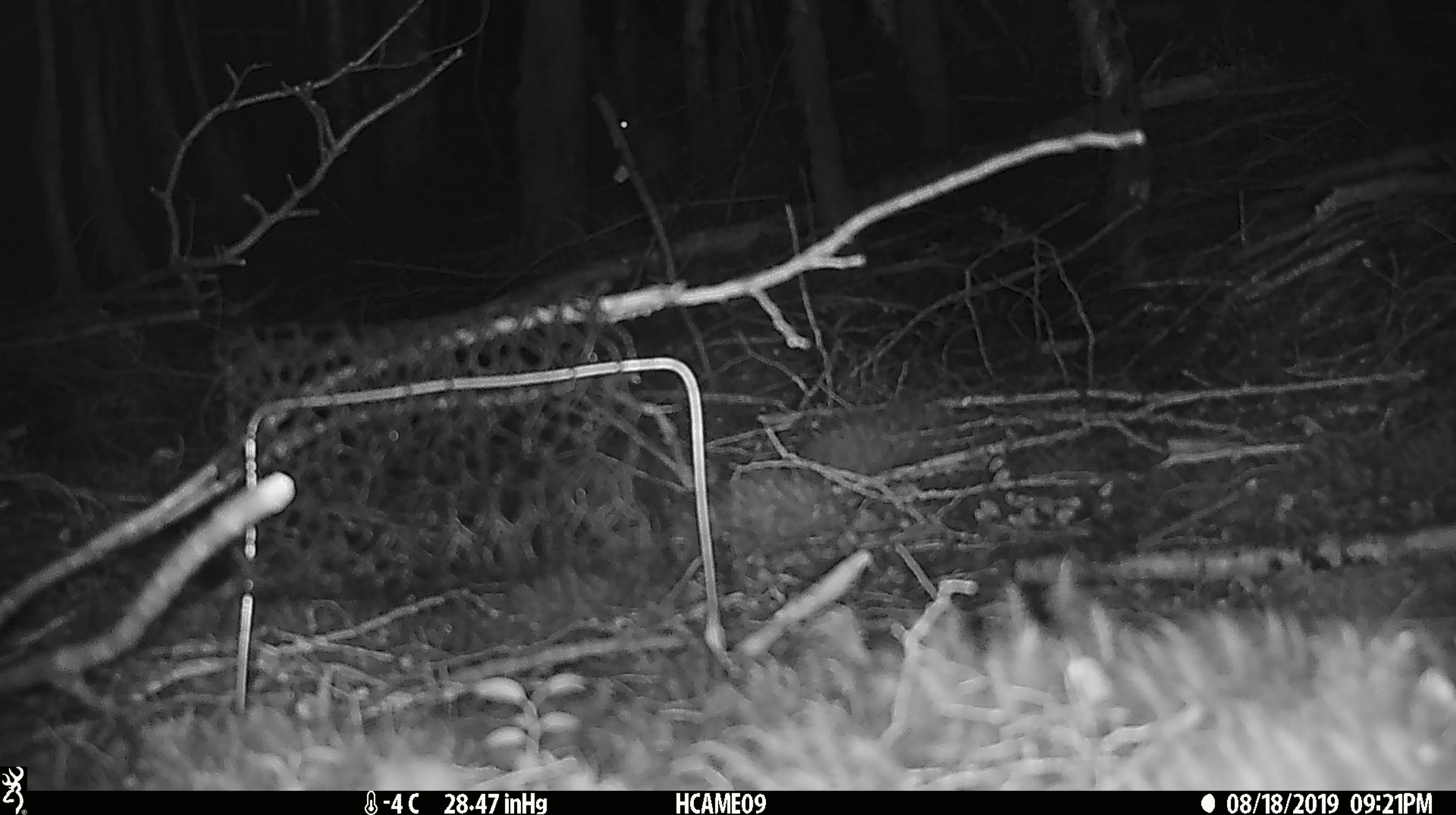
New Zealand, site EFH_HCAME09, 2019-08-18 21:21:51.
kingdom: Animalia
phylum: Chordata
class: Mammalia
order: Rodentia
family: Muridae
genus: Mus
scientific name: Mus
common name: mouse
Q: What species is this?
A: Mouse (Mus).